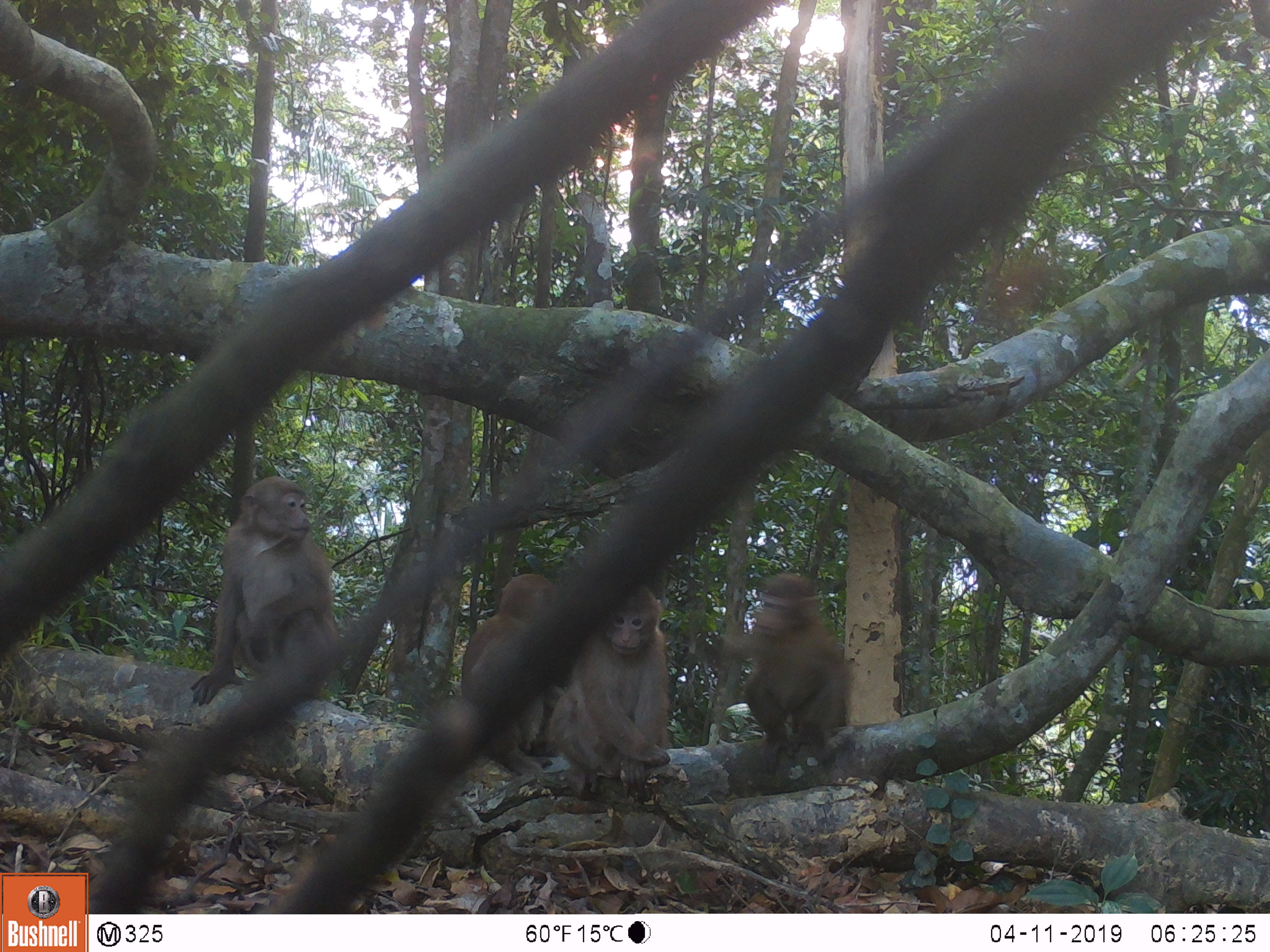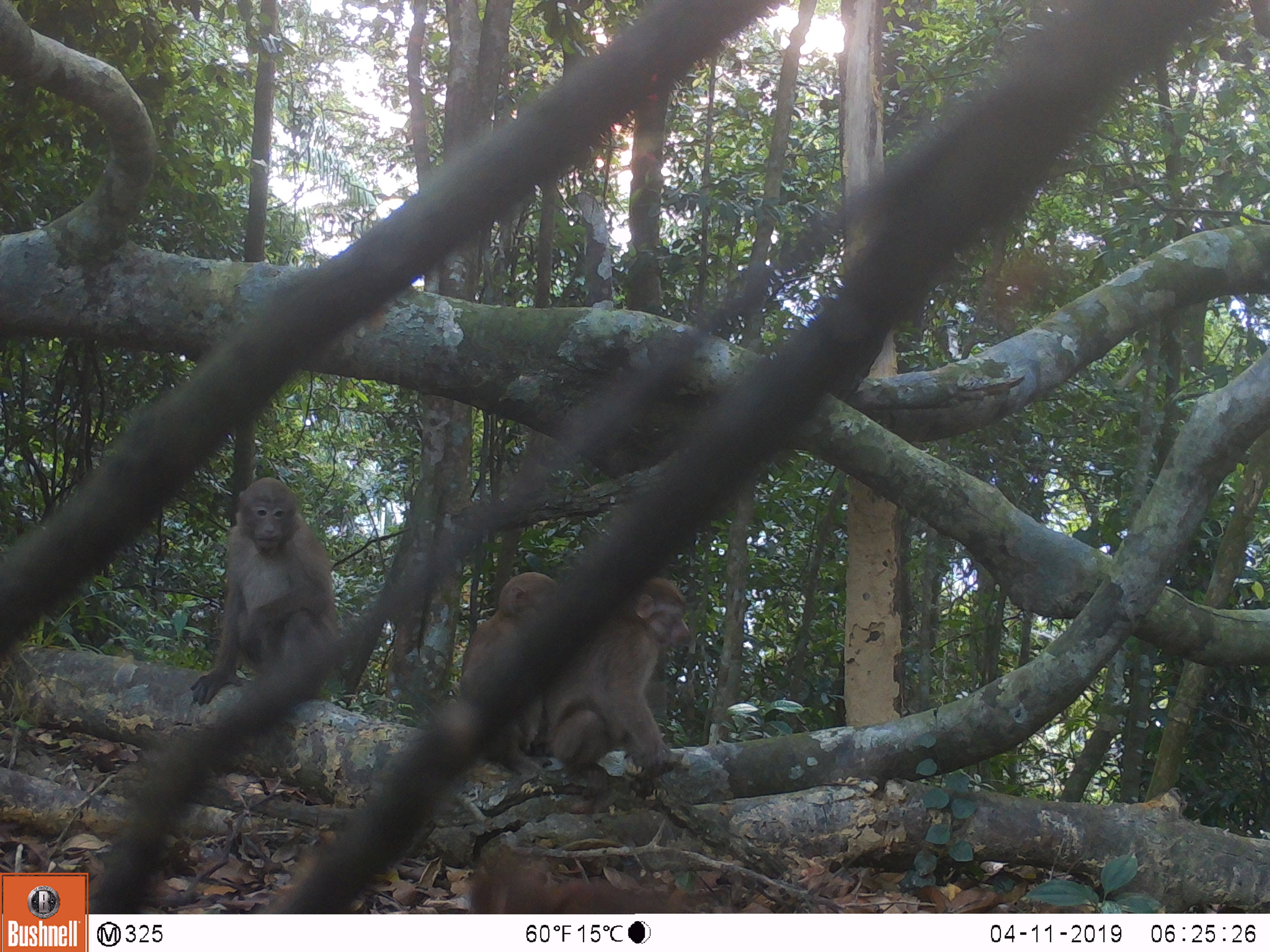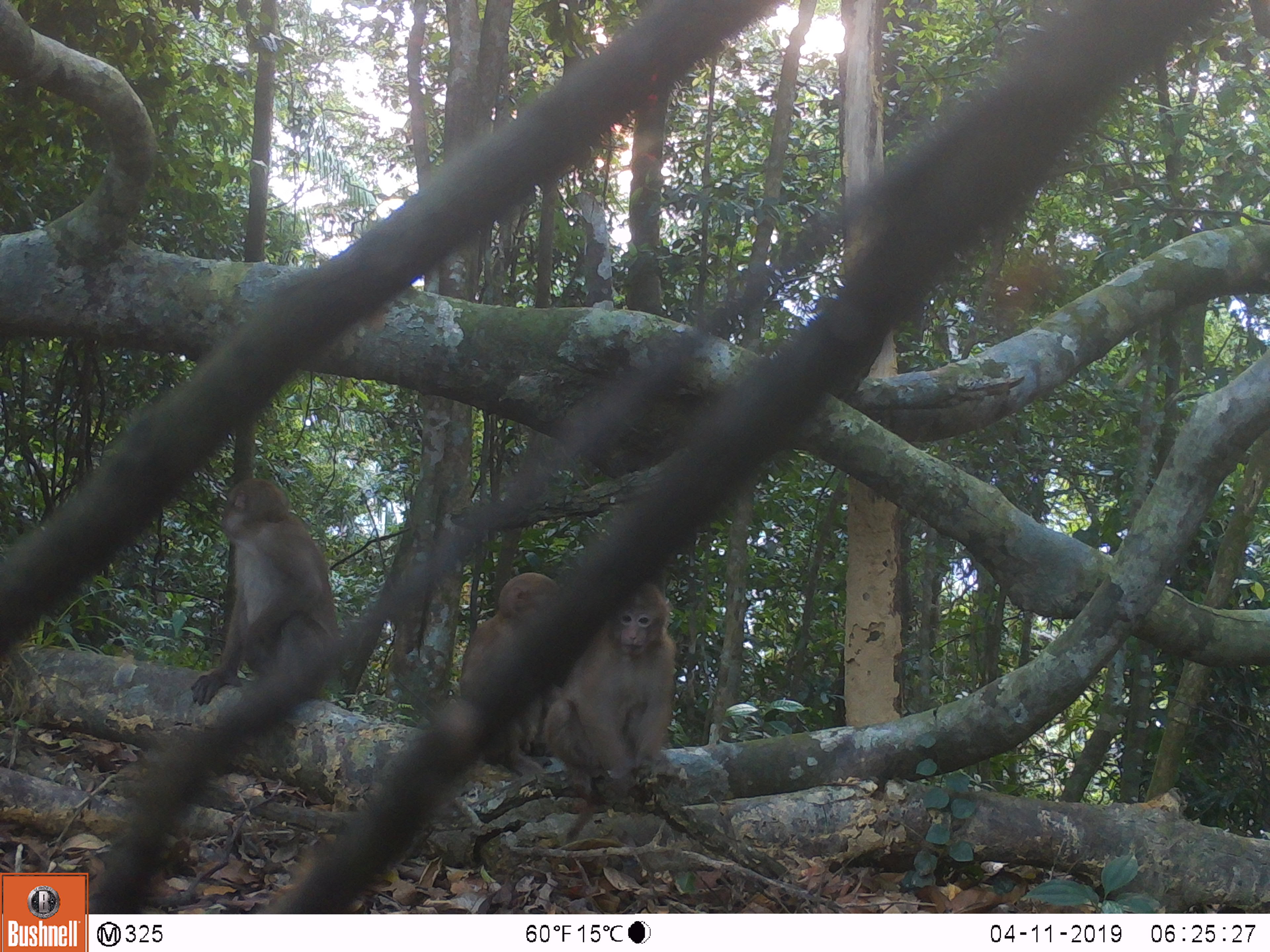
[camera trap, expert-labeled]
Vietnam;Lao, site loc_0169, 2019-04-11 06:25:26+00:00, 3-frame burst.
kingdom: Animalia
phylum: Chordata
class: Mammalia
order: Primates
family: Cercopithecidae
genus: Macaca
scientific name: Macaca arctoides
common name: stump-tailed macaque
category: stump tailed macaque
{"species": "stump tailed macaque (stump-tailed macaque) (Macaca arctoides)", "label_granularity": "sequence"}